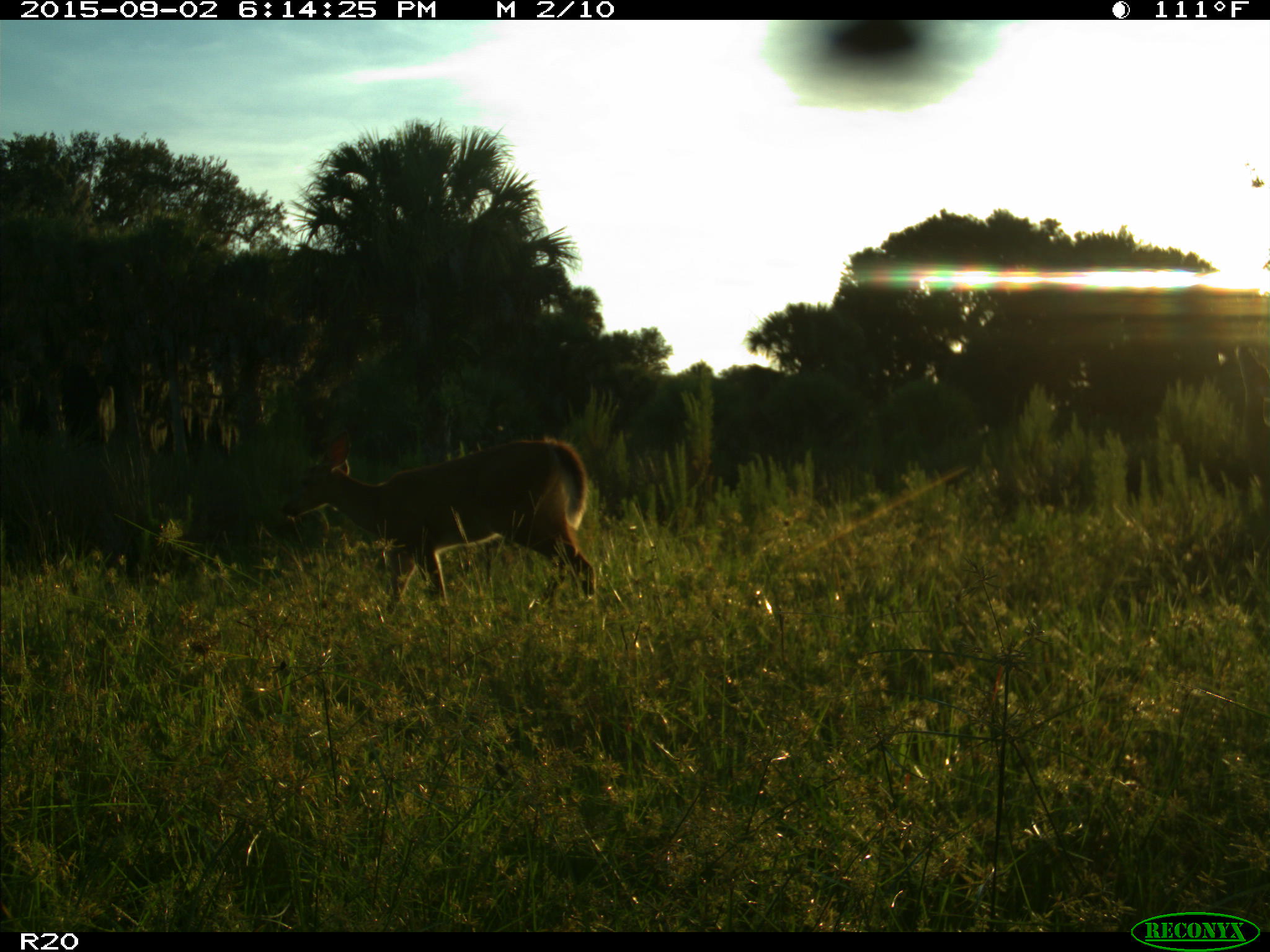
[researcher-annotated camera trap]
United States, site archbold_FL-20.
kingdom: Animalia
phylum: Chordata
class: Mammalia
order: Artiodactyla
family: Cervidae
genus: Odocoileus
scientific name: Odocoileus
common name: deer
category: unidentified deer